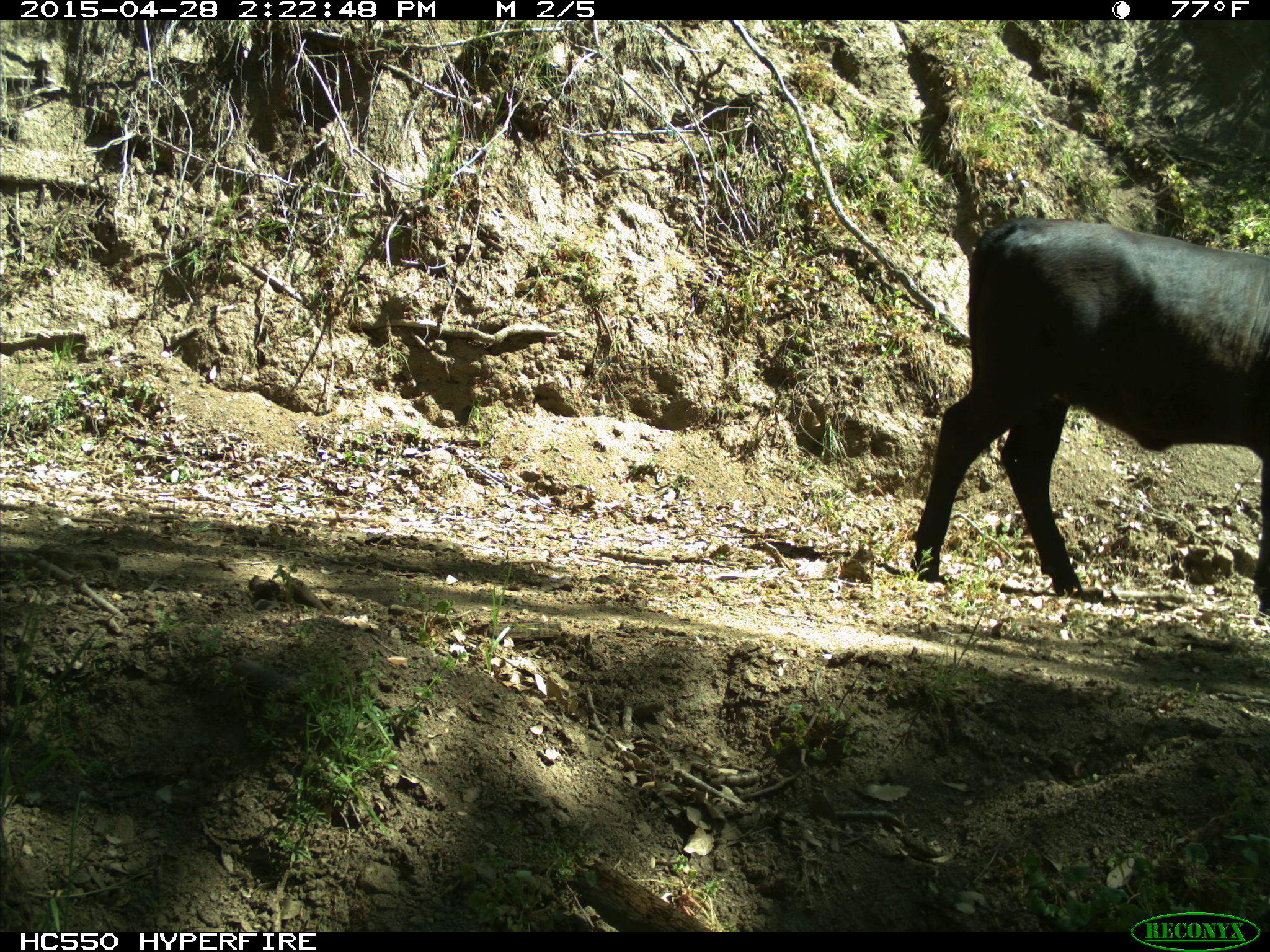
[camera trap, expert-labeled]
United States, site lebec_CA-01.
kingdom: Animalia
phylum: Chordata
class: Mammalia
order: Artiodactyla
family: Bovidae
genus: Bos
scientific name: Bos taurus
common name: domestic cow